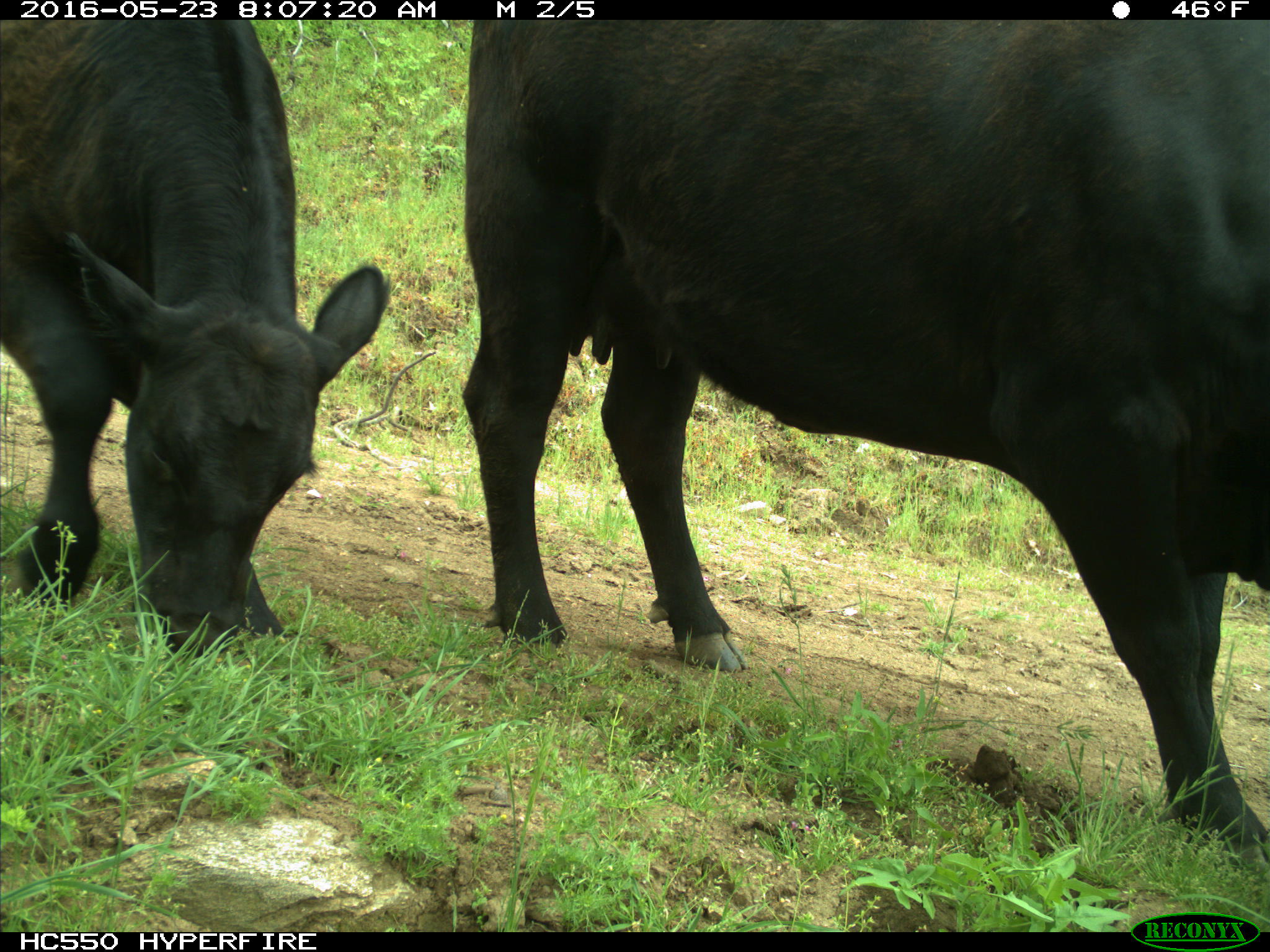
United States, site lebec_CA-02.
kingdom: Animalia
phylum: Chordata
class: Mammalia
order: Artiodactyla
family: Bovidae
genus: Bos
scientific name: Bos taurus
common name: domestic cow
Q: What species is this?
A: Bos taurus (domestic cow).